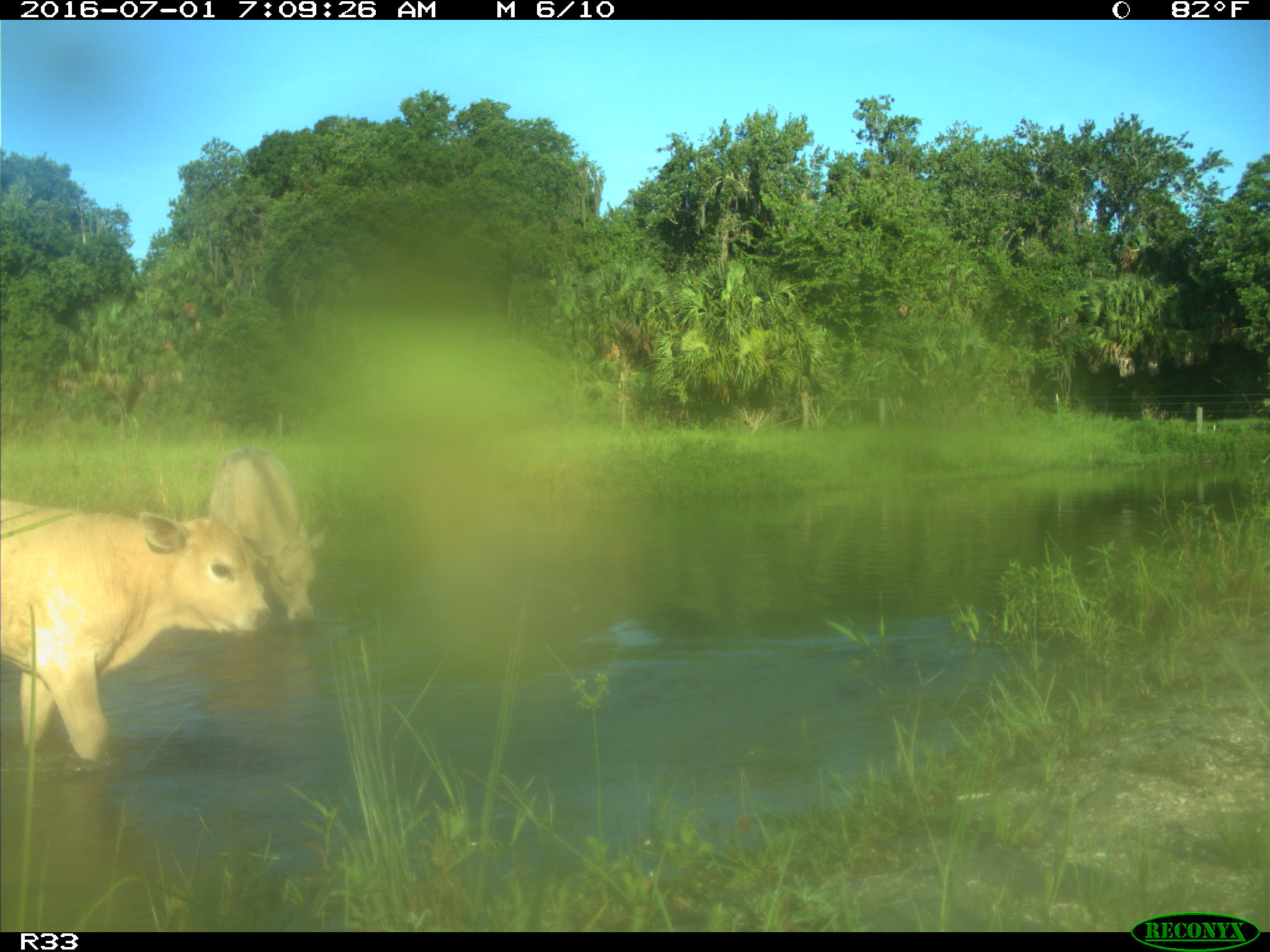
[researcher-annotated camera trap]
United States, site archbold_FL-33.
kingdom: Animalia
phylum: Chordata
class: Mammalia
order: Artiodactyla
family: Bovidae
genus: Bos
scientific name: Bos taurus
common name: domestic cow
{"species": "Bos taurus (domestic cow)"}